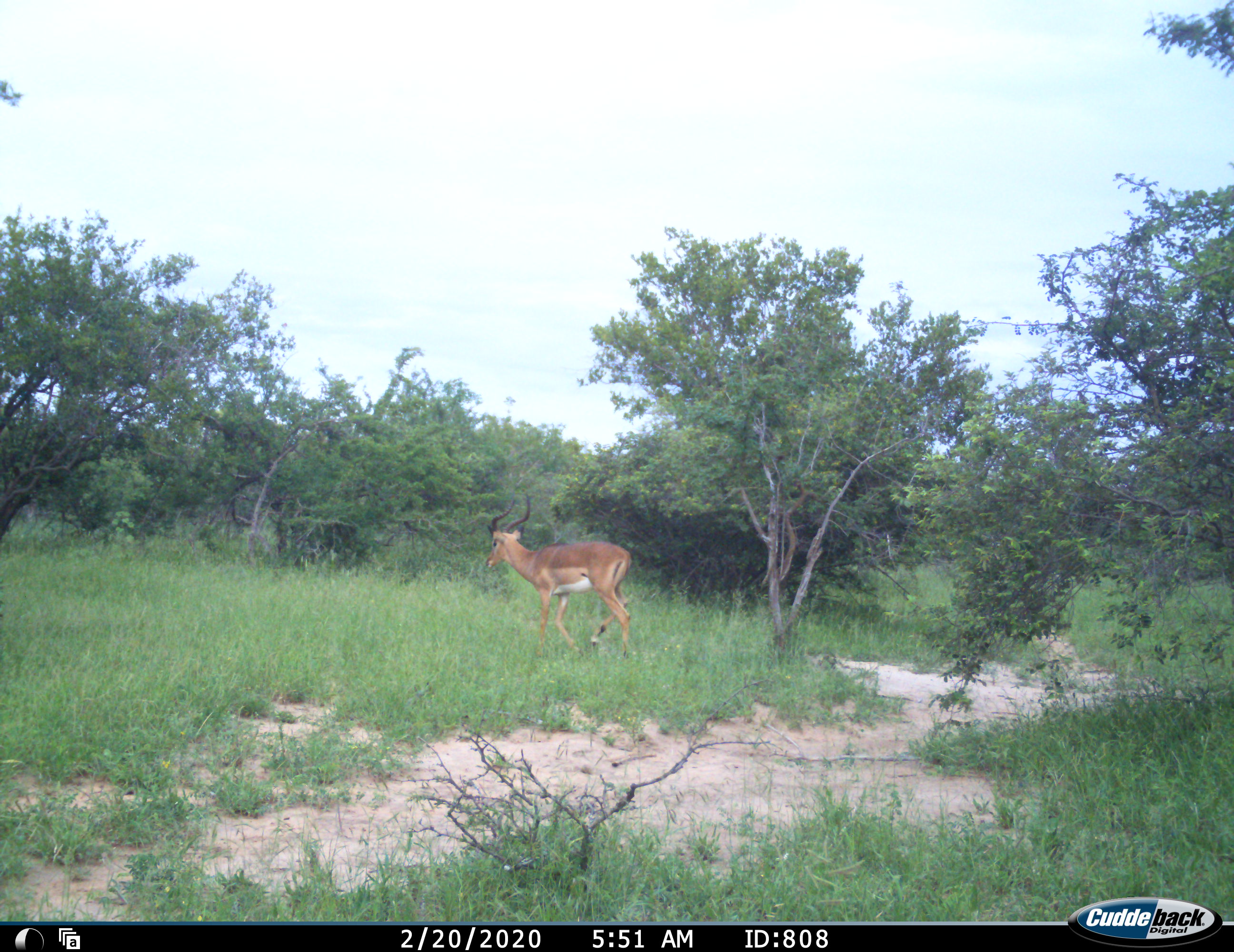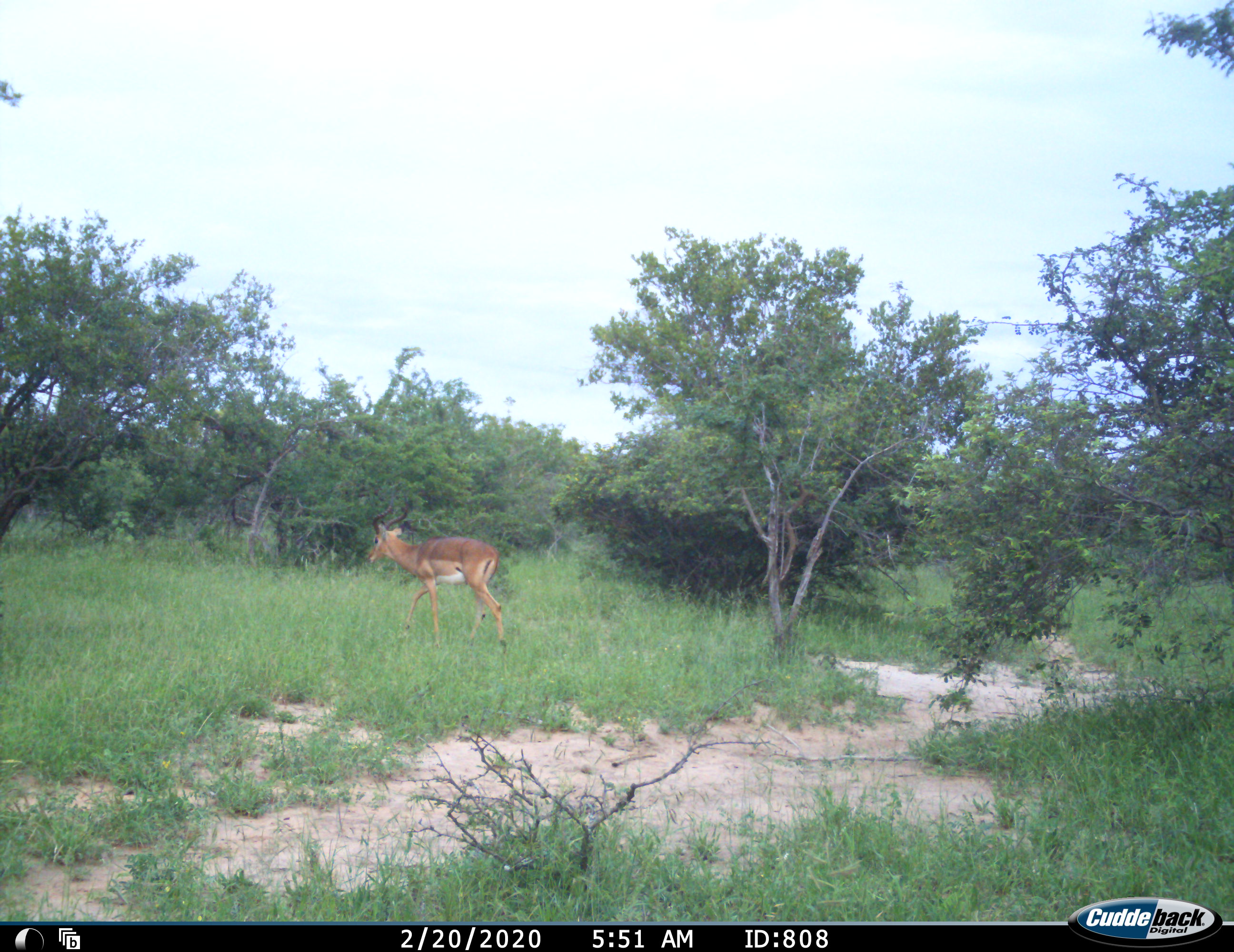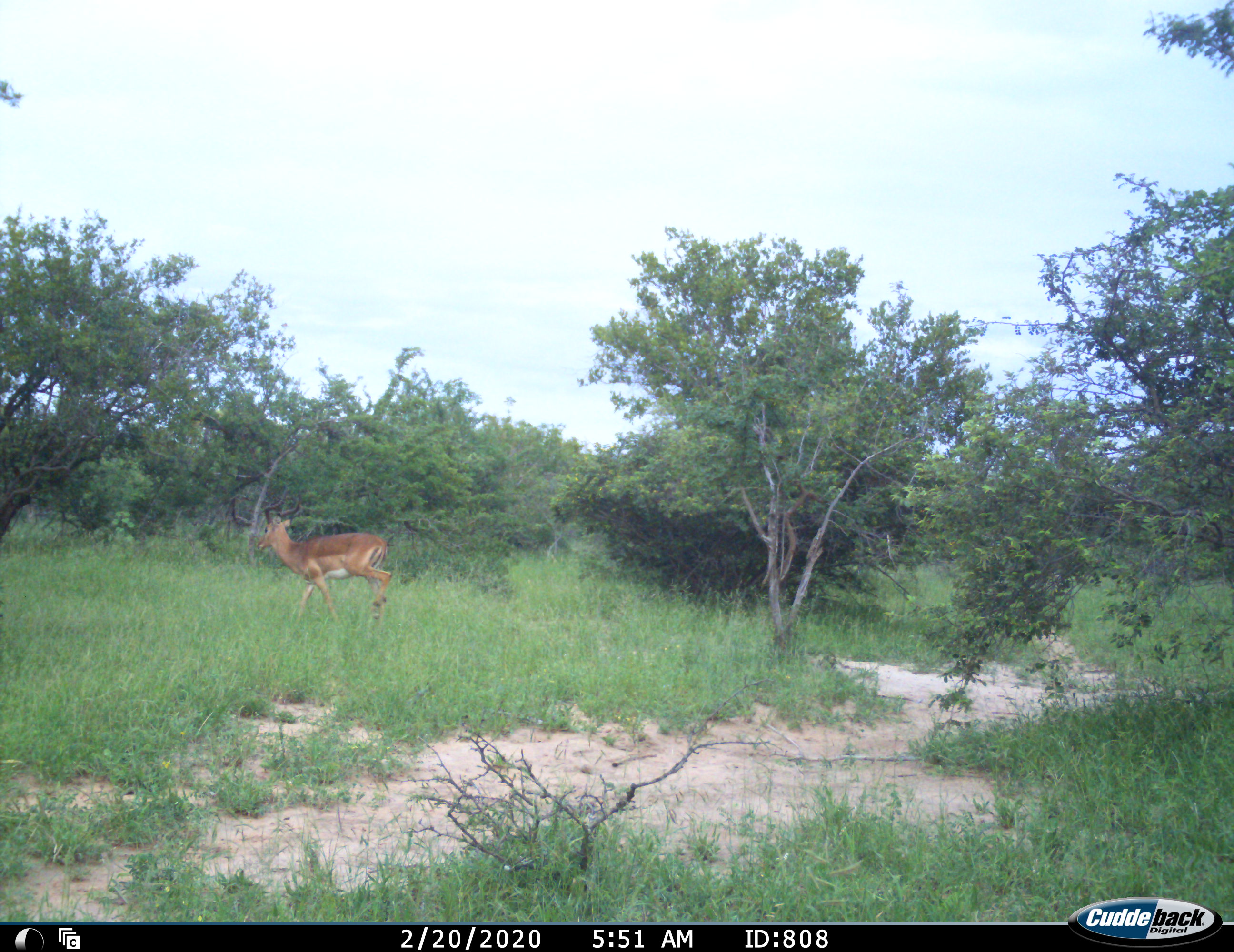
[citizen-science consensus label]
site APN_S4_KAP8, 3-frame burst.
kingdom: Animalia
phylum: Chordata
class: Mammalia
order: Artiodactyla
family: Bovidae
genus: Aepyceros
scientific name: Aepyceros melampus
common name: impala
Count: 1.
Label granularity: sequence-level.